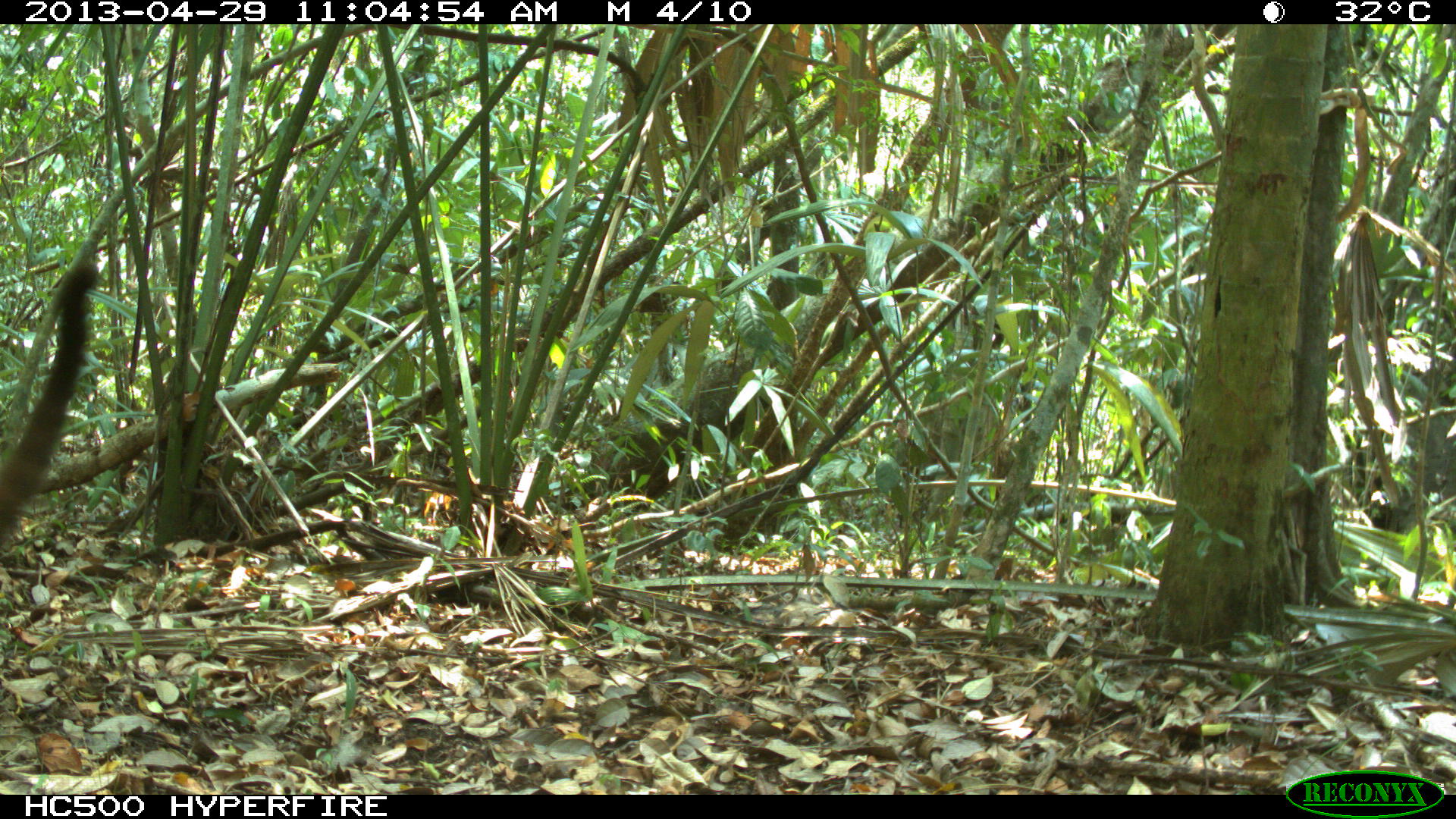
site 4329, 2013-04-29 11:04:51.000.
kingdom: Animalia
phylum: Chordata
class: Mammalia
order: Carnivora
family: Procyonidae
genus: Nasua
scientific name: Nasua narica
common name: white-nosed coati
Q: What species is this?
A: Nasua narica (white-nosed coati).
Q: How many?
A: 1.